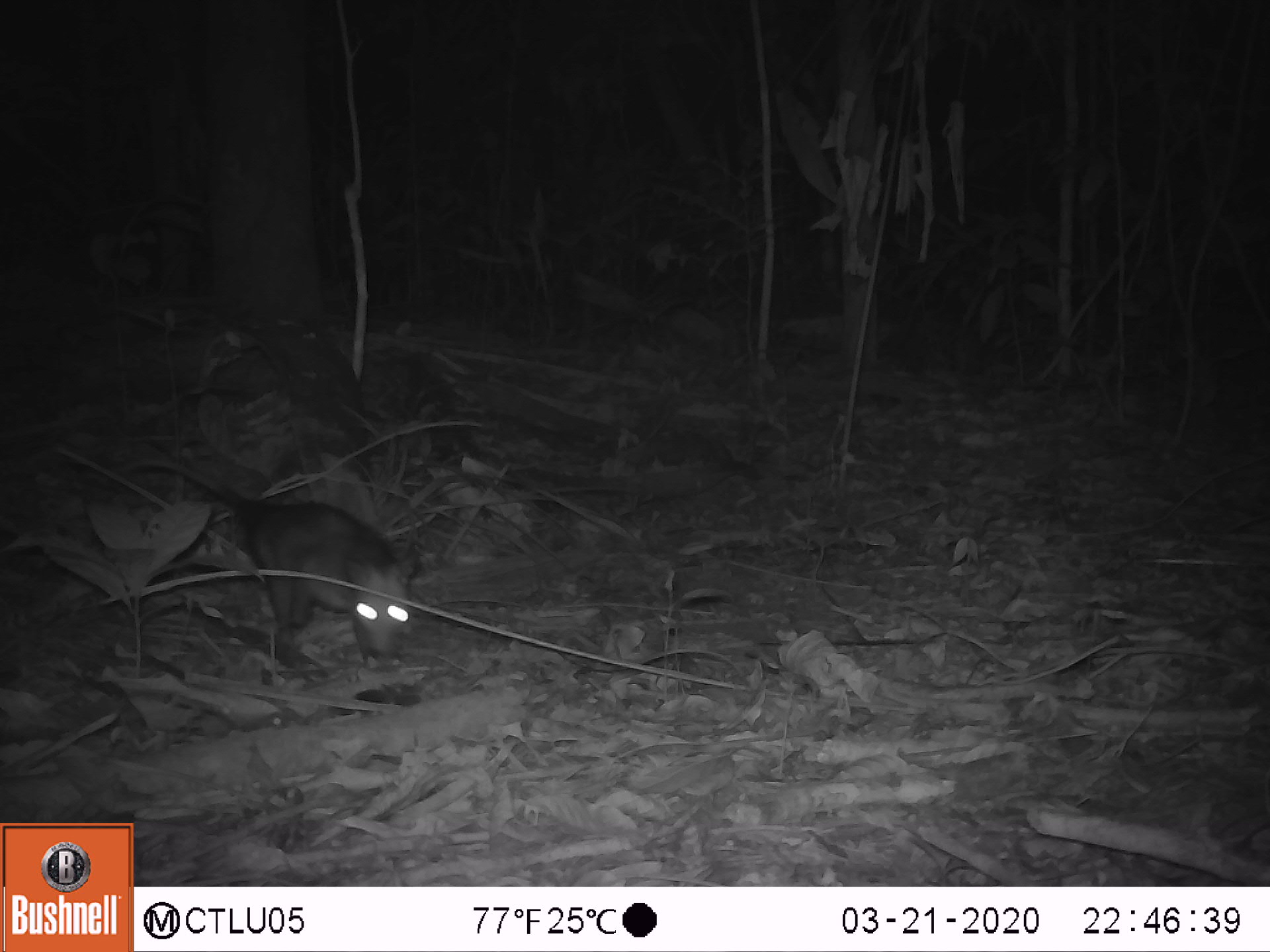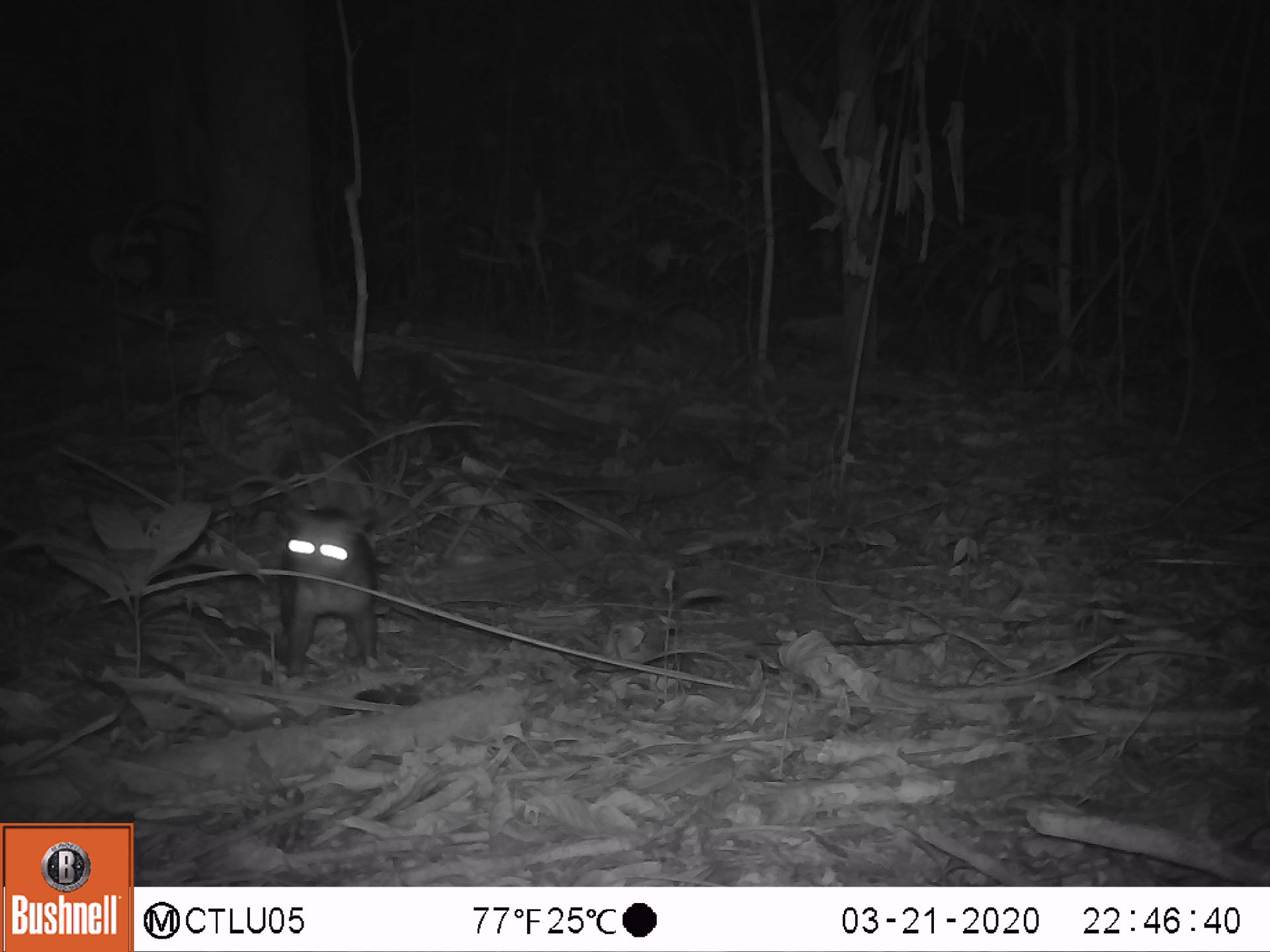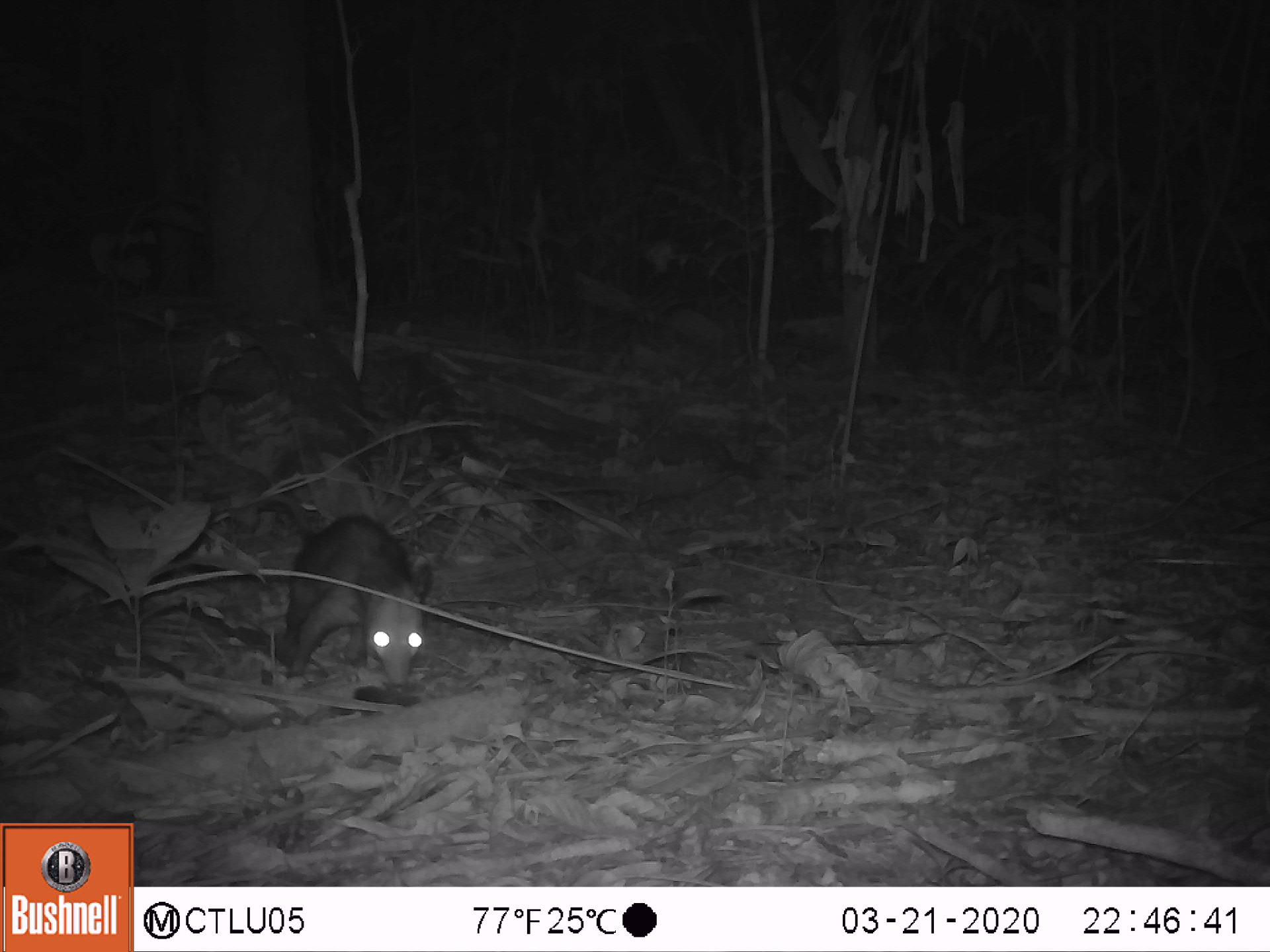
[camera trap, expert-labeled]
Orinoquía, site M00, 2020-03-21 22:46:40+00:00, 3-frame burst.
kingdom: Animalia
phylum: Chordata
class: Mammalia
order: Didelphimorphia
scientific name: Didelphimorphia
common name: possum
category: unknown possum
Unknown possum (possum) (Didelphimorphia).